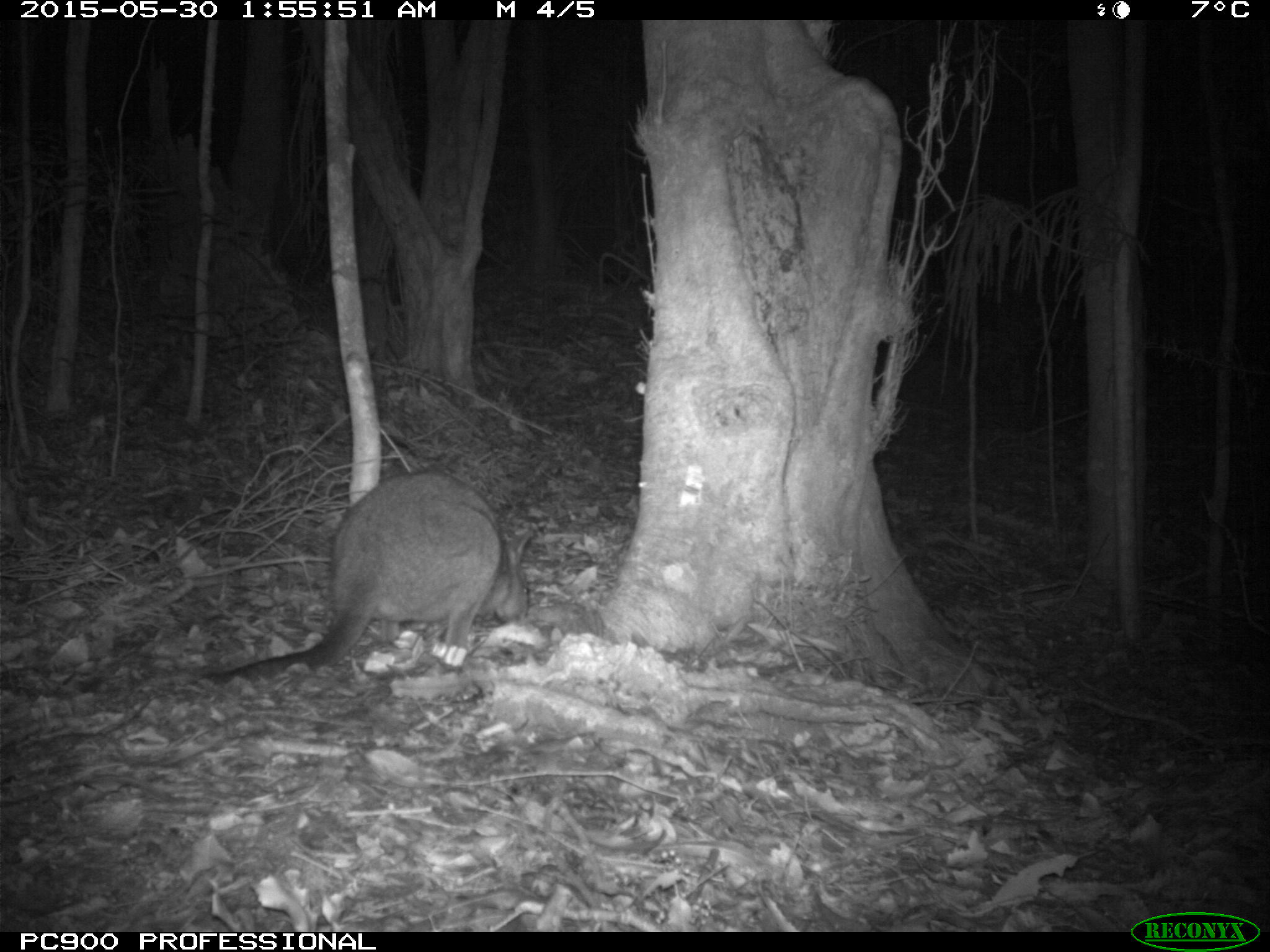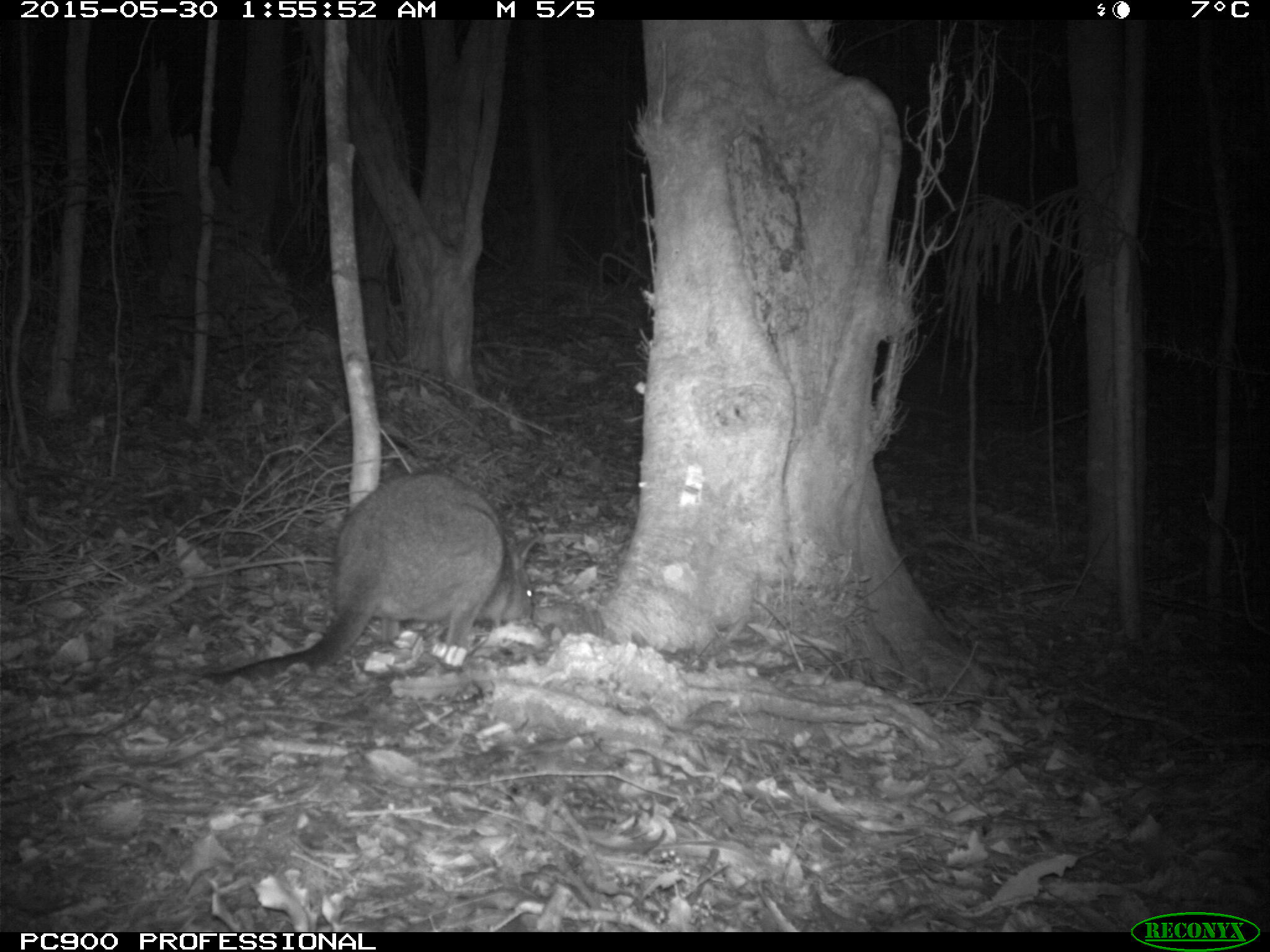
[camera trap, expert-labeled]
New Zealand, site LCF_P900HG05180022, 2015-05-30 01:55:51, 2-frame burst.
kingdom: Animalia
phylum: Chordata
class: Mammalia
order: Diprotodontia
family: Macropodidae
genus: Notamacropus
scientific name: Notamacropus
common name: wallaby